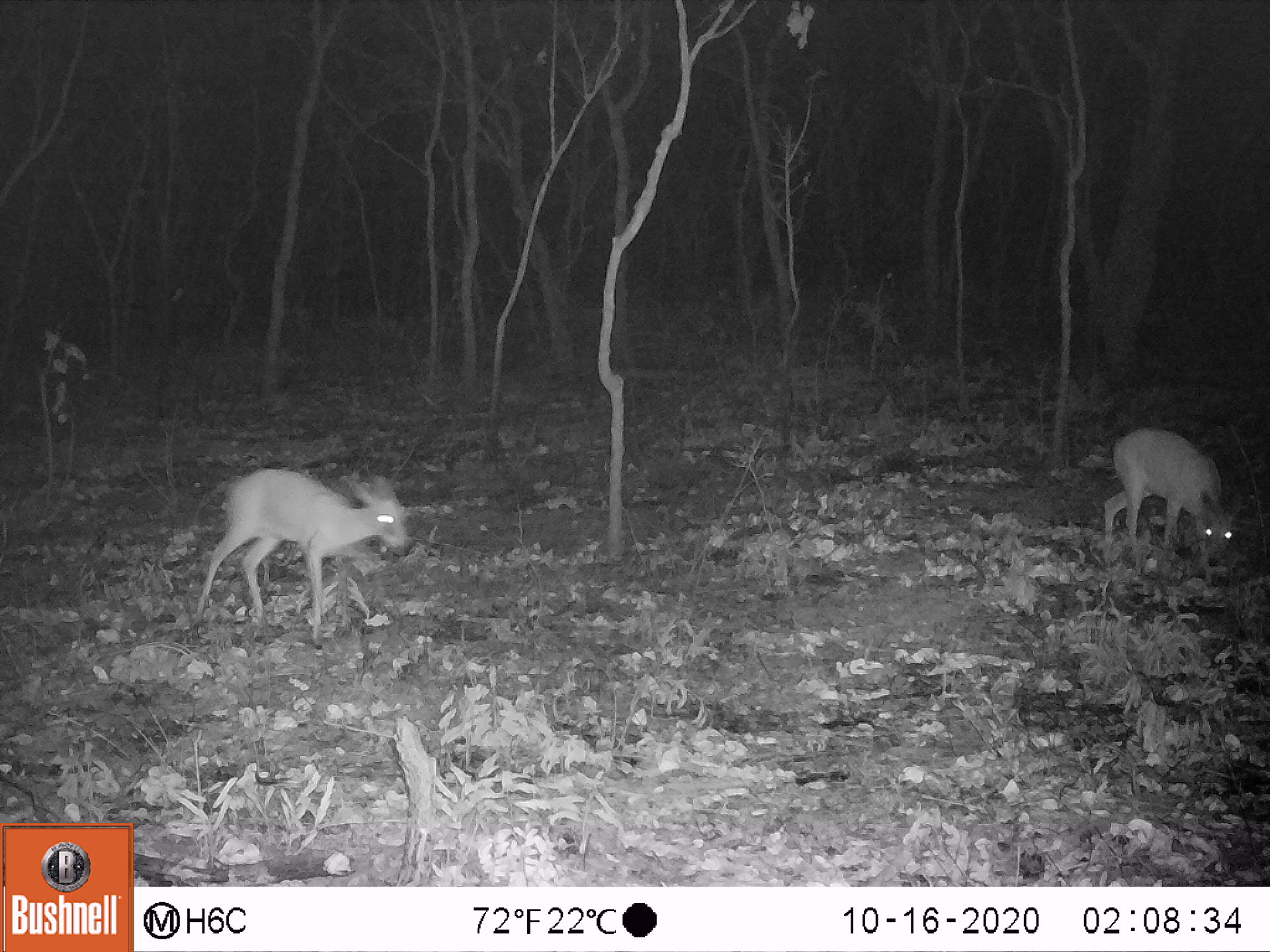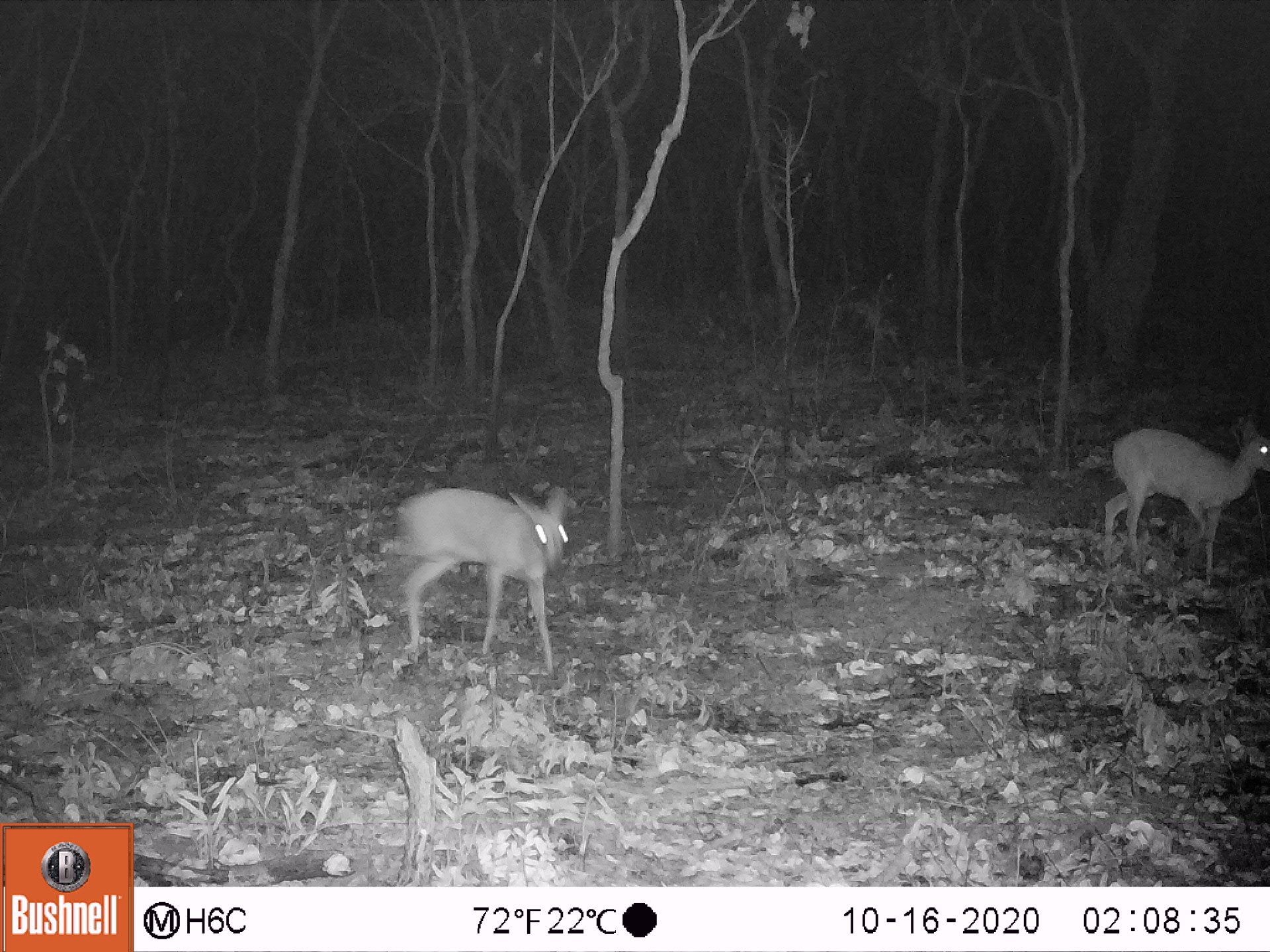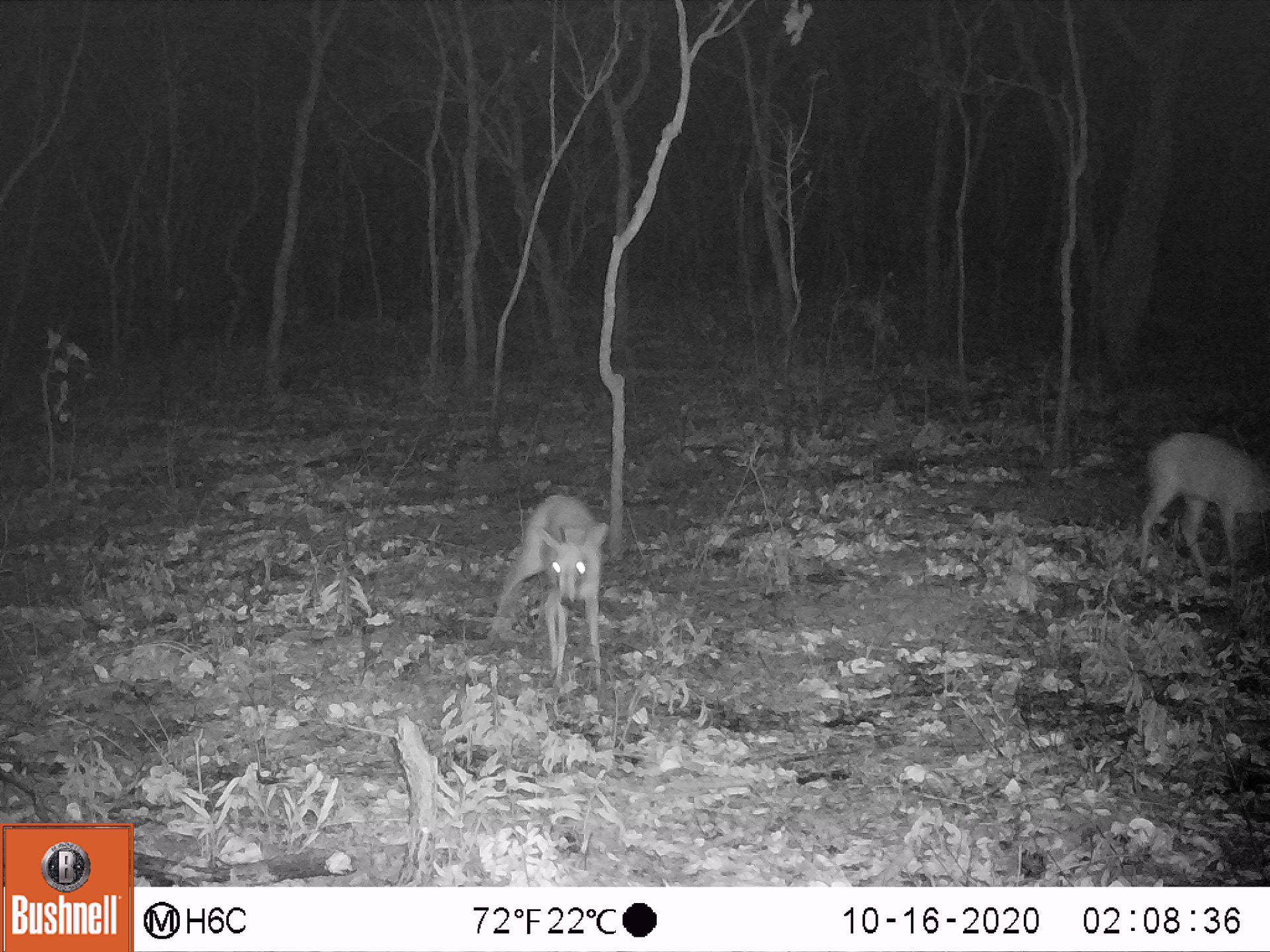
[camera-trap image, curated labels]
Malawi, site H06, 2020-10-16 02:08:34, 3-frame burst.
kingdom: Animalia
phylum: Chordata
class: Mammalia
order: Artiodactyla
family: Bovidae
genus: Sylvicapra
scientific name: Sylvicapra grimmia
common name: common duiker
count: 2